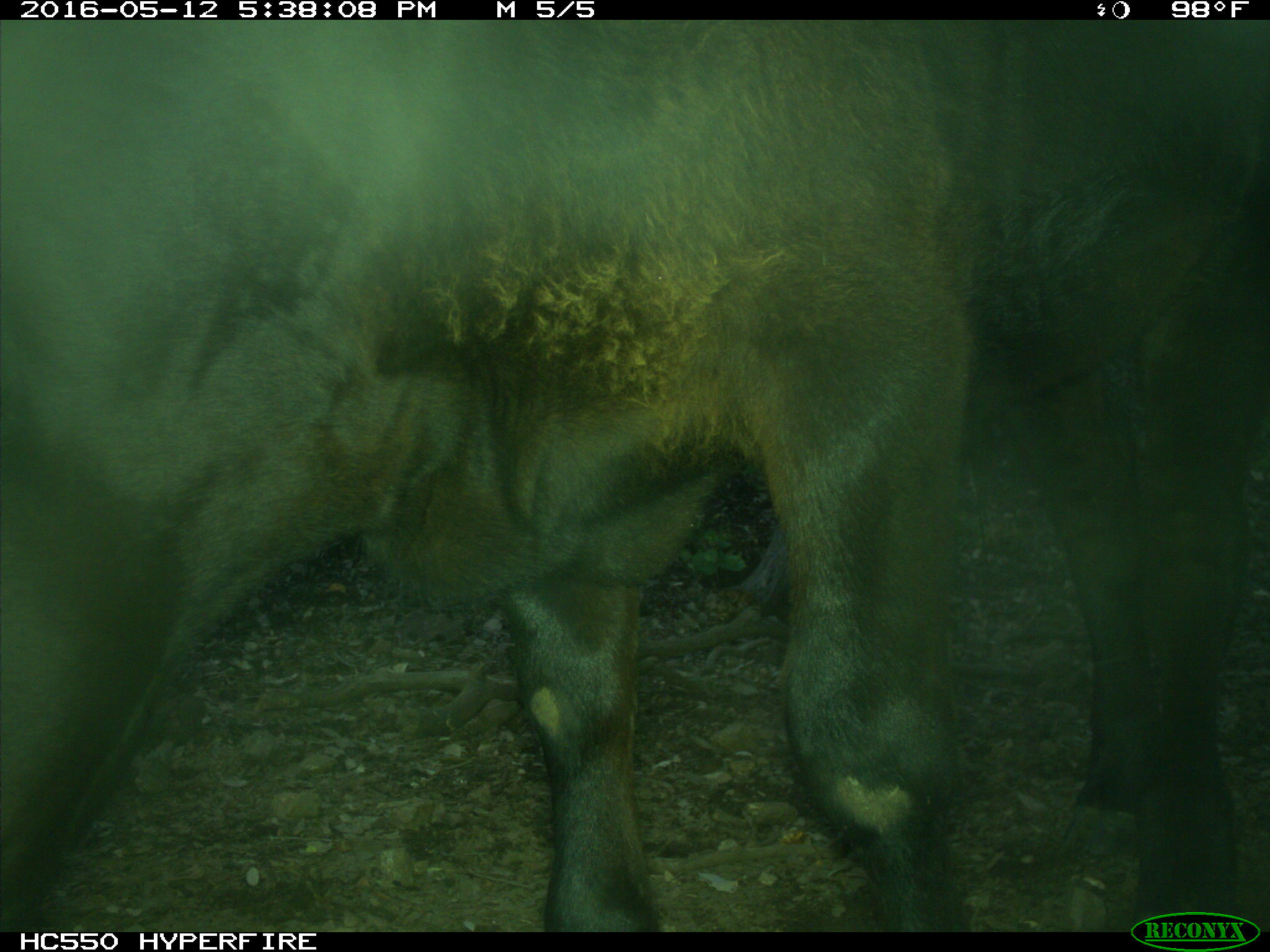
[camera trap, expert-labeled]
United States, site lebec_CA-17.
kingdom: Animalia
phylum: Chordata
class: Mammalia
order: Artiodactyla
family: Bovidae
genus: Bos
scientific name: Bos taurus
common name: domestic cow